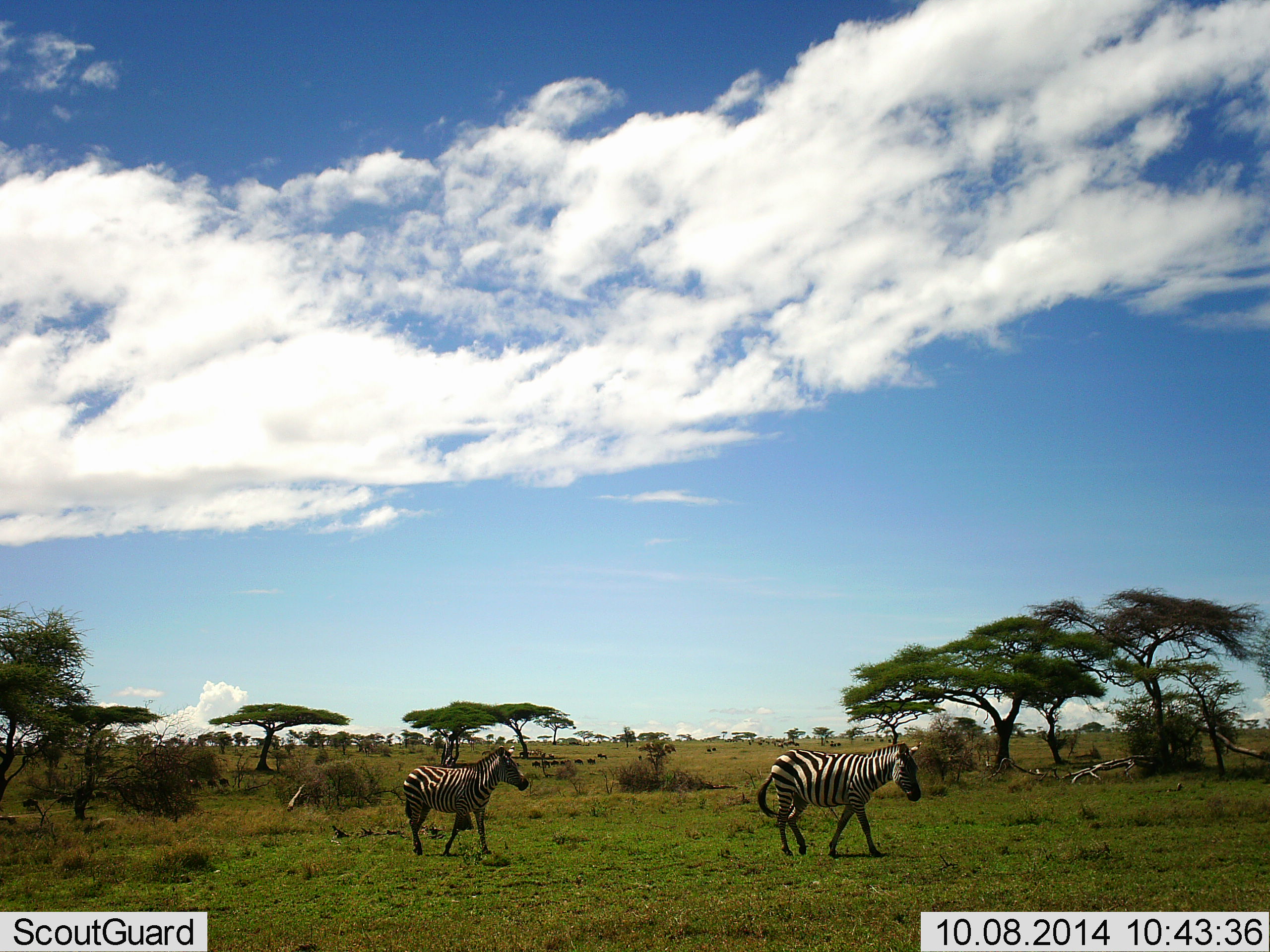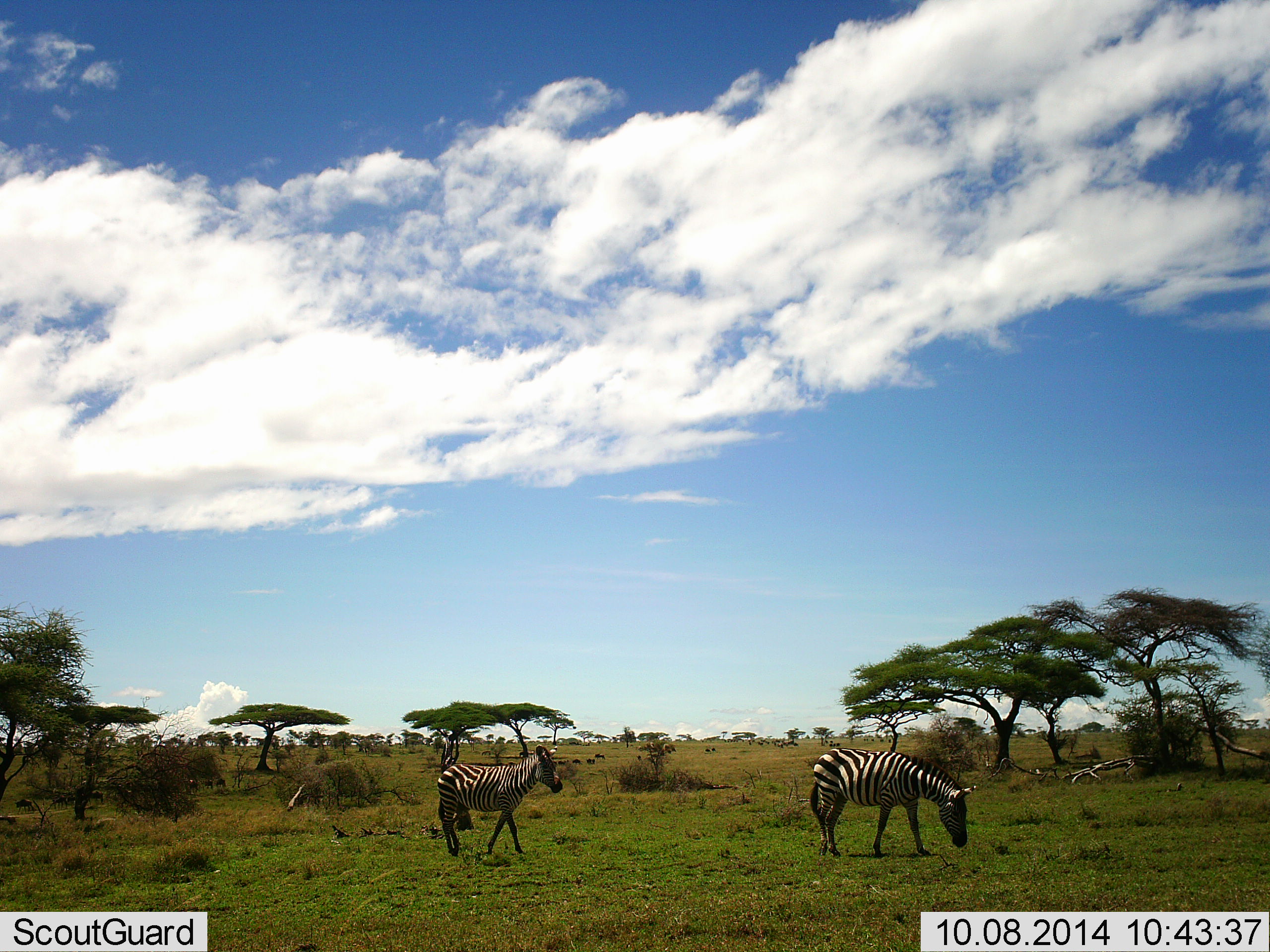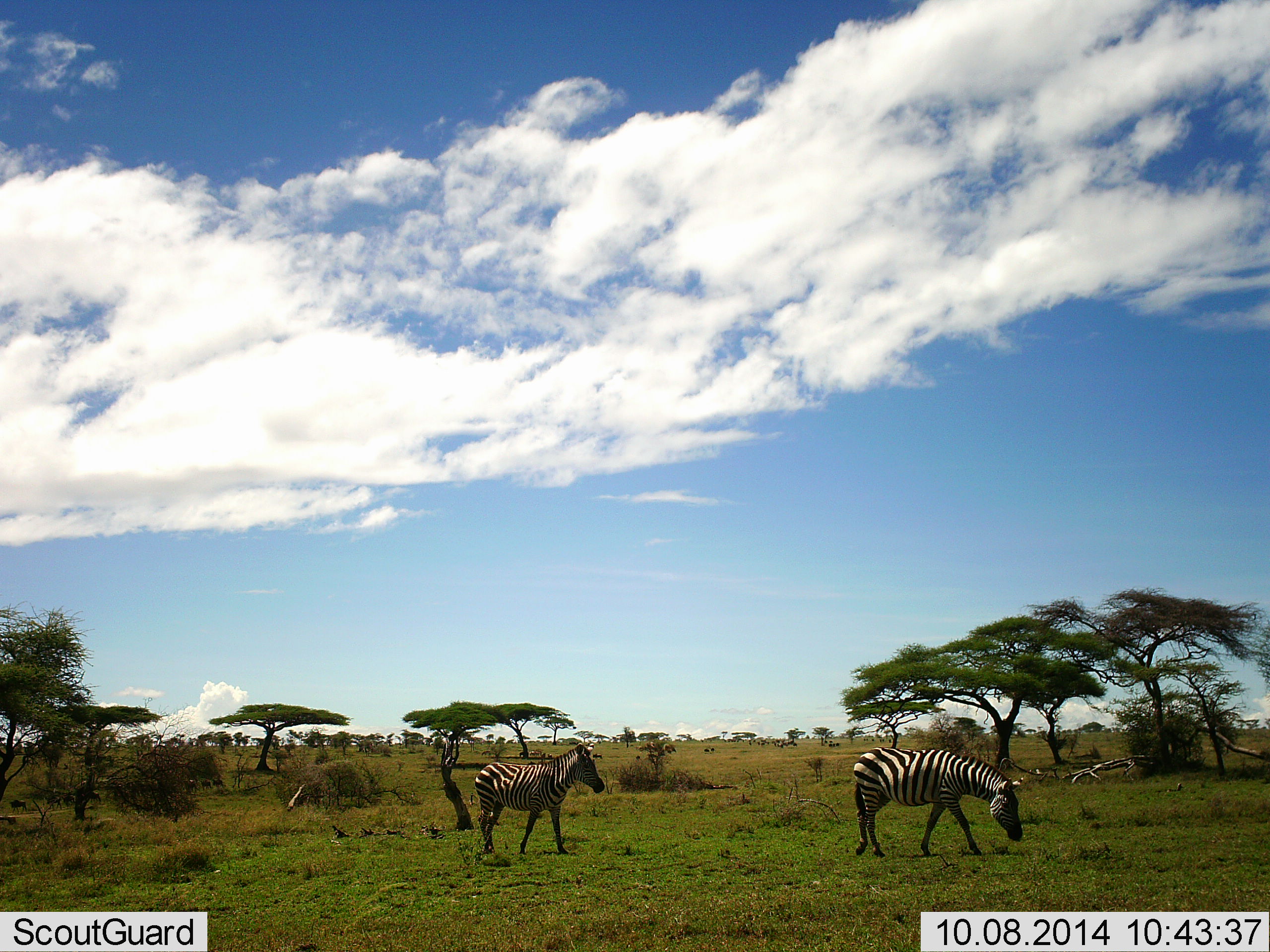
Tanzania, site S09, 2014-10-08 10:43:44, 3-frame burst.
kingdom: Animalia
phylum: Chordata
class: Mammalia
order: Perissodactyla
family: Equidae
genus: Equus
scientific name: Equus quagga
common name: plains zebra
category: zebra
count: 2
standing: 0%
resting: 0%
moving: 93%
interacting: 0%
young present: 7%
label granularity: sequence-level